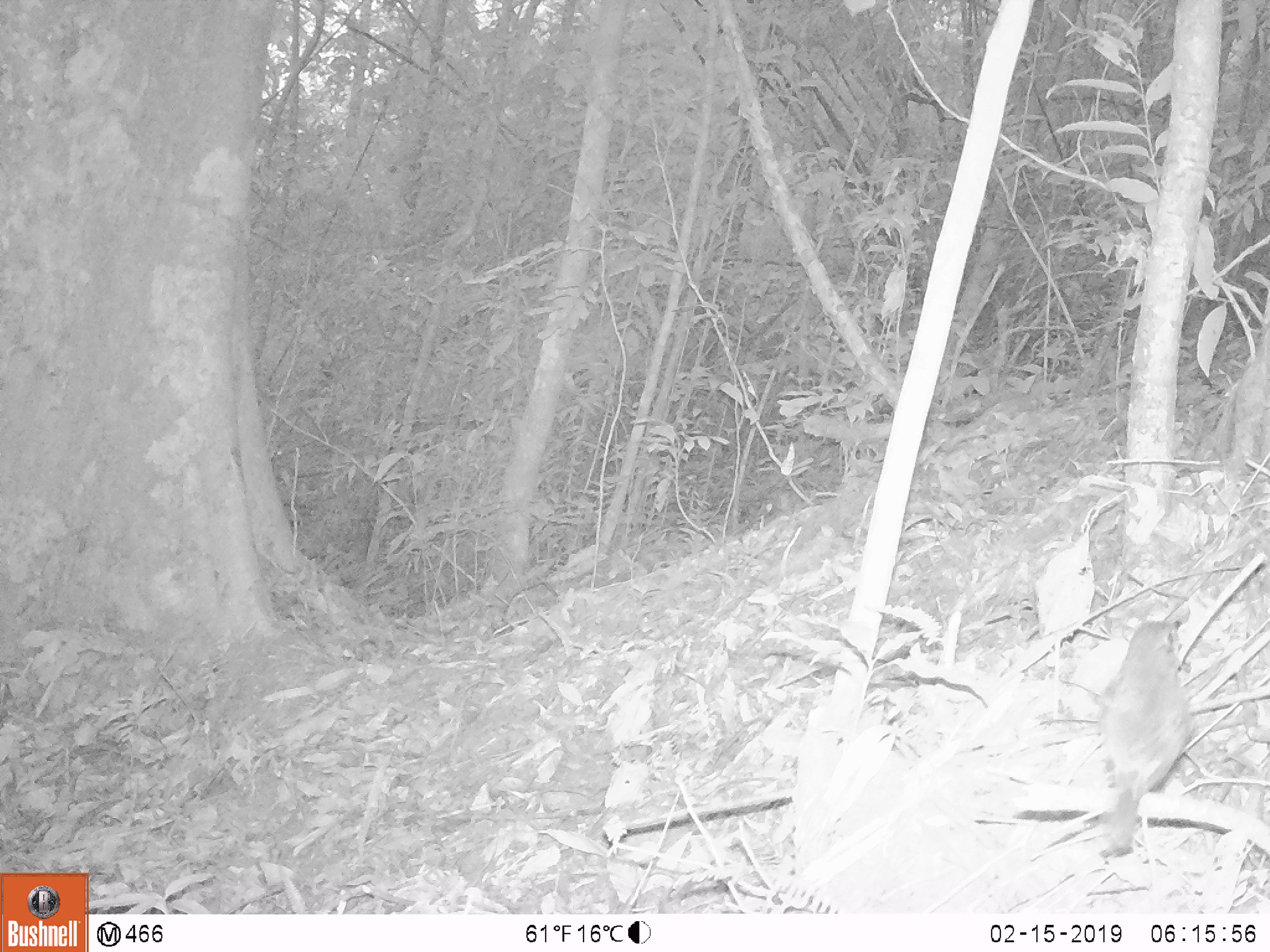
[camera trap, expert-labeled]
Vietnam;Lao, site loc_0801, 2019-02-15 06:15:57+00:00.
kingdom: Animalia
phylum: Chordata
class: Aves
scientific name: Aves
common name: bird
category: unidentified bird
Unidentified bird (bird) (Aves). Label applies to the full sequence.